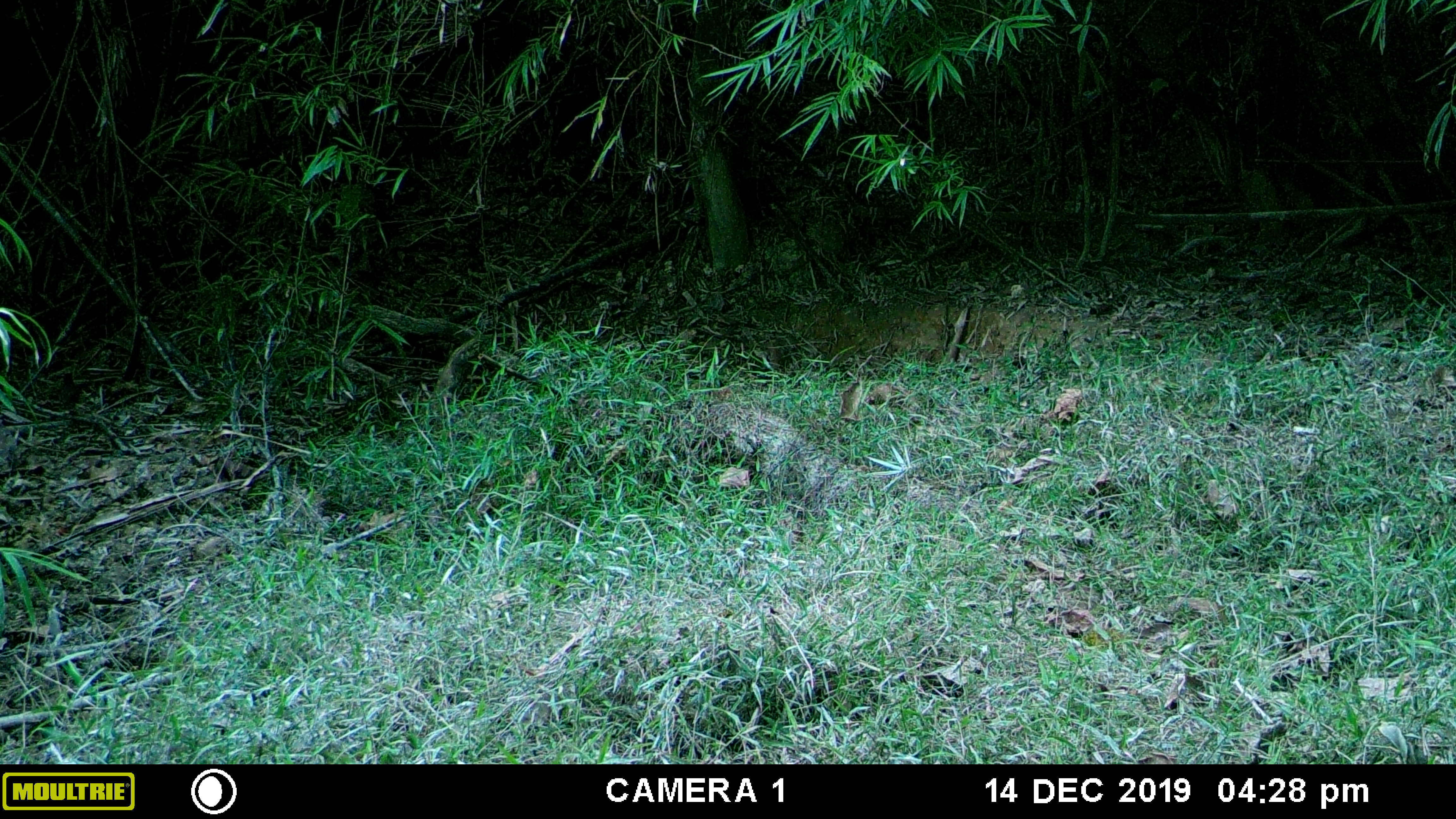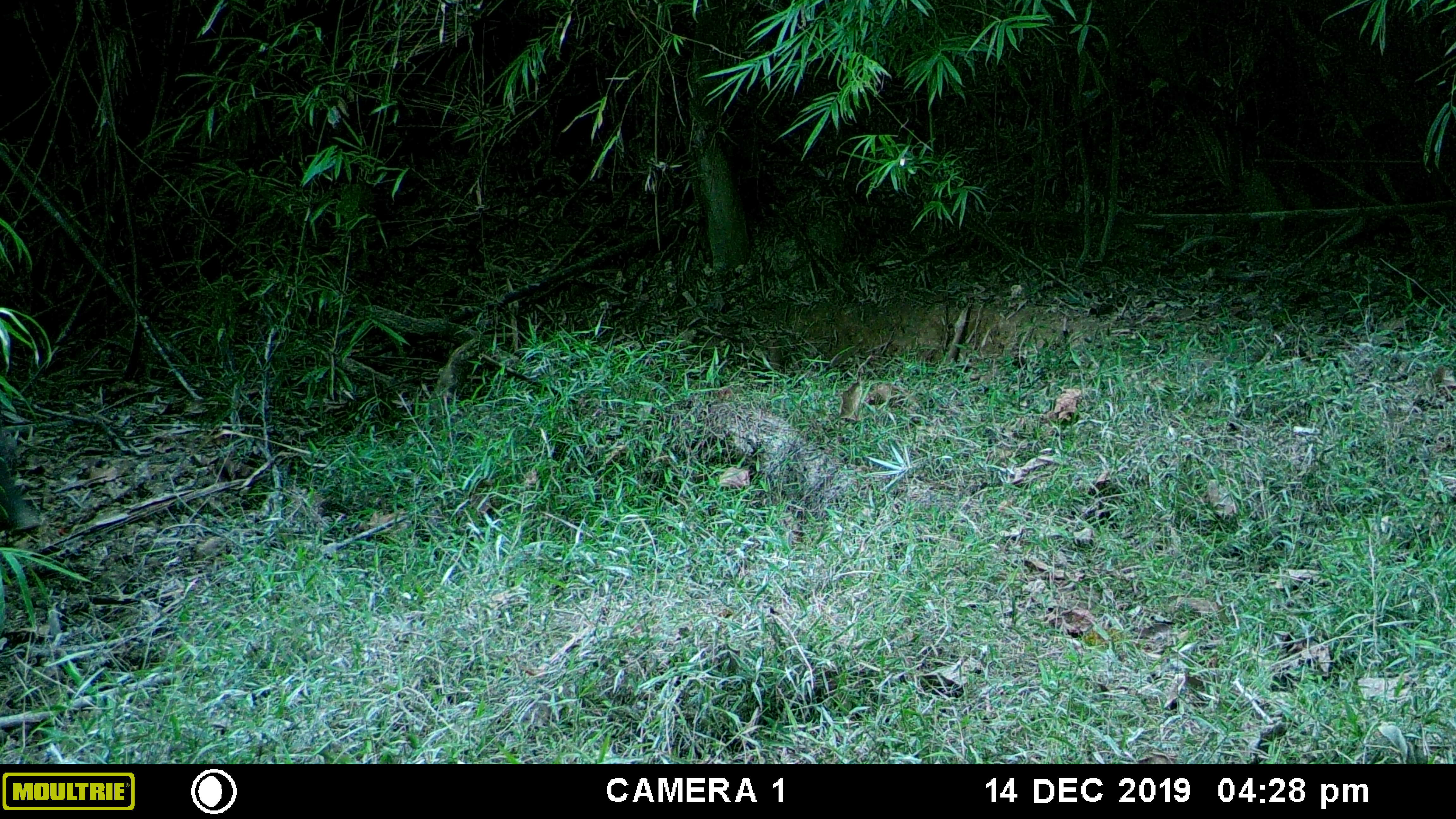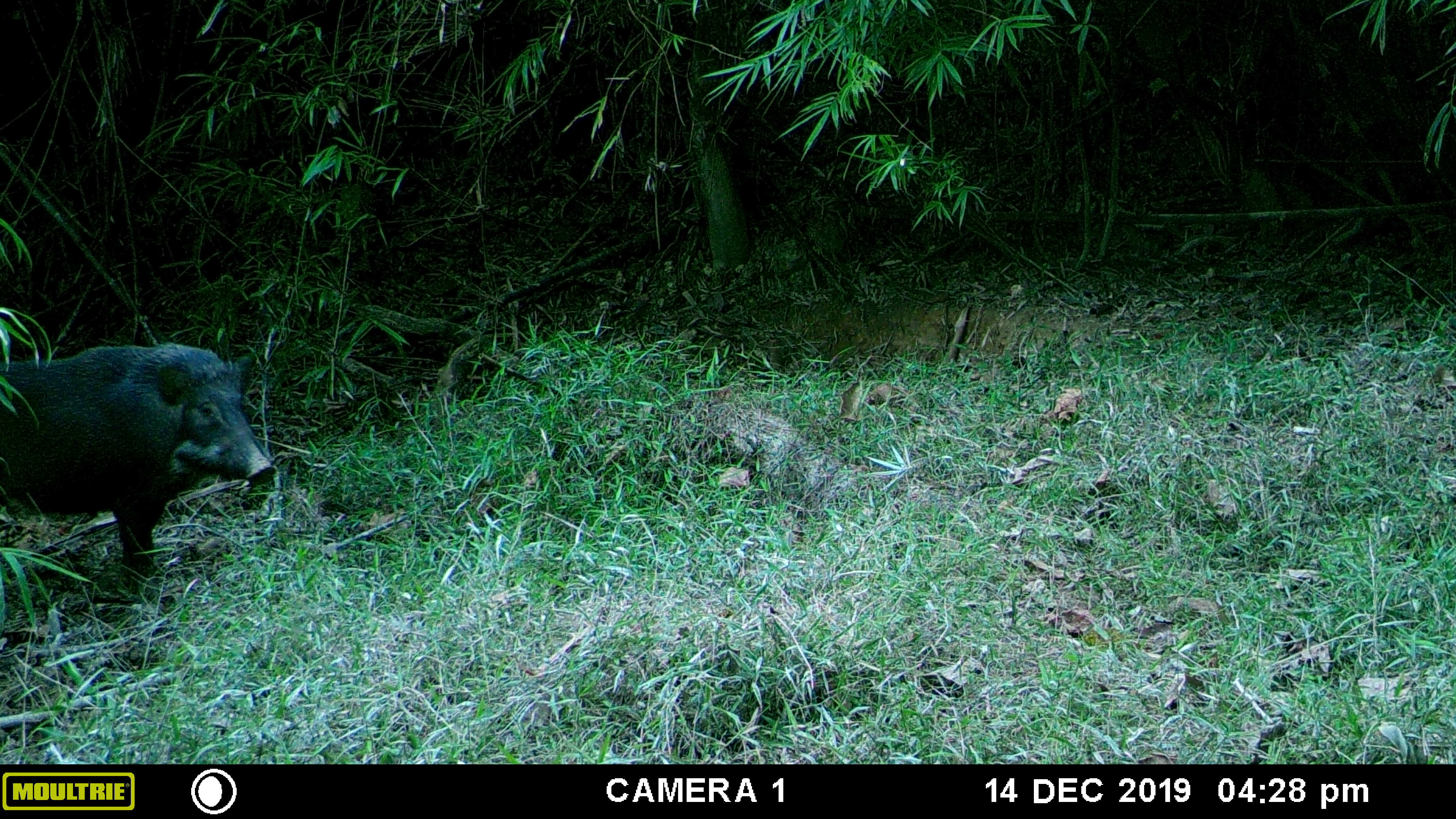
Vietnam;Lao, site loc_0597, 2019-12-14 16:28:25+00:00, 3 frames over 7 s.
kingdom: Animalia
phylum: Chordata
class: Mammalia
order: Artiodactyla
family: Suidae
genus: Sus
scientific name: Sus scrofa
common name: eurasian wild pig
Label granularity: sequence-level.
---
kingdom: Animalia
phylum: Chordata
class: Aves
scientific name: Aves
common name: bird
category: unidentified bird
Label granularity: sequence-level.